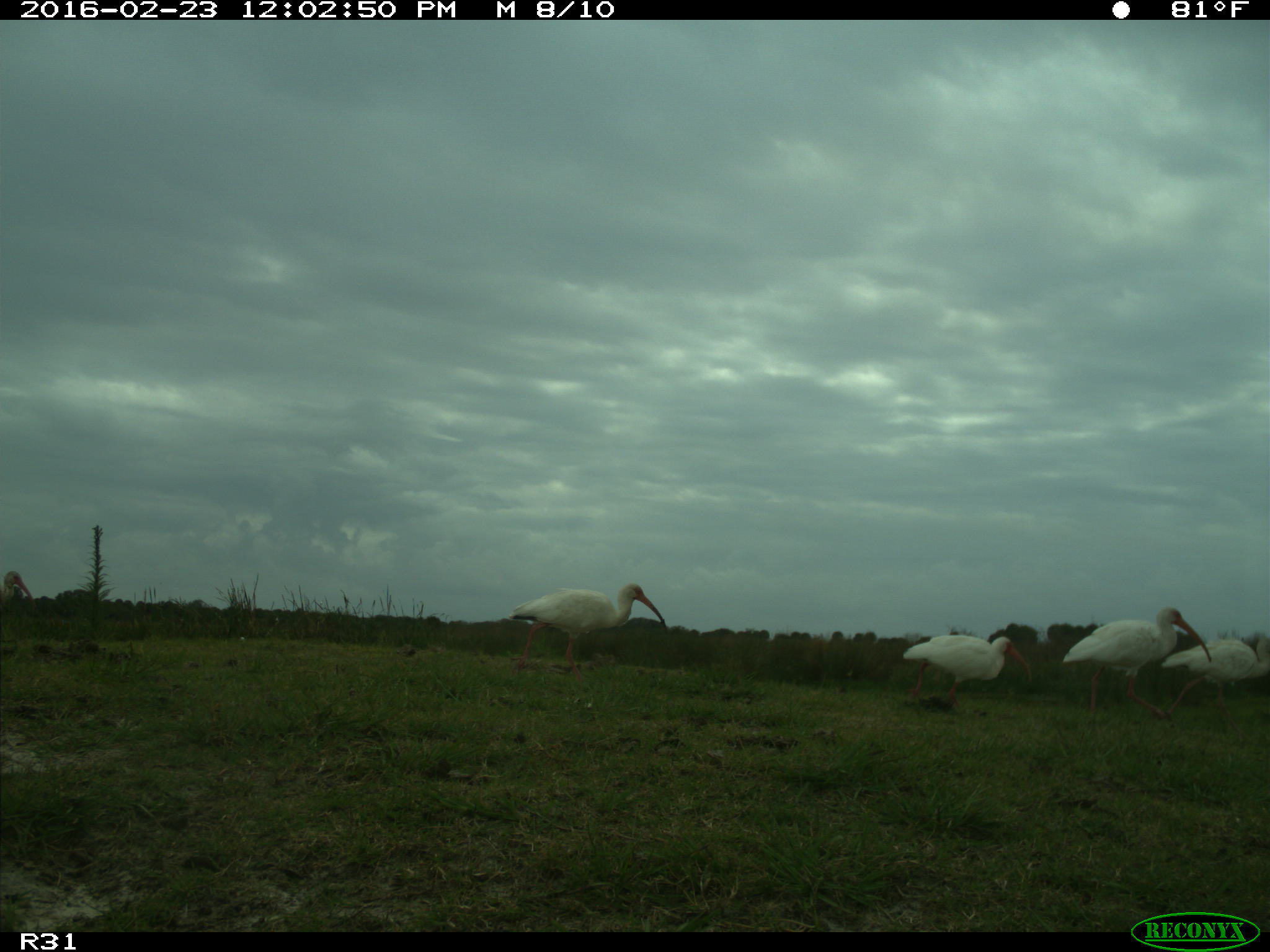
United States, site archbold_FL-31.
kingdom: Animalia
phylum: Chordata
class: Aves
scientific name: Aves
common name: birds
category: unidentified bird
Unidentified bird (birds) (Aves).